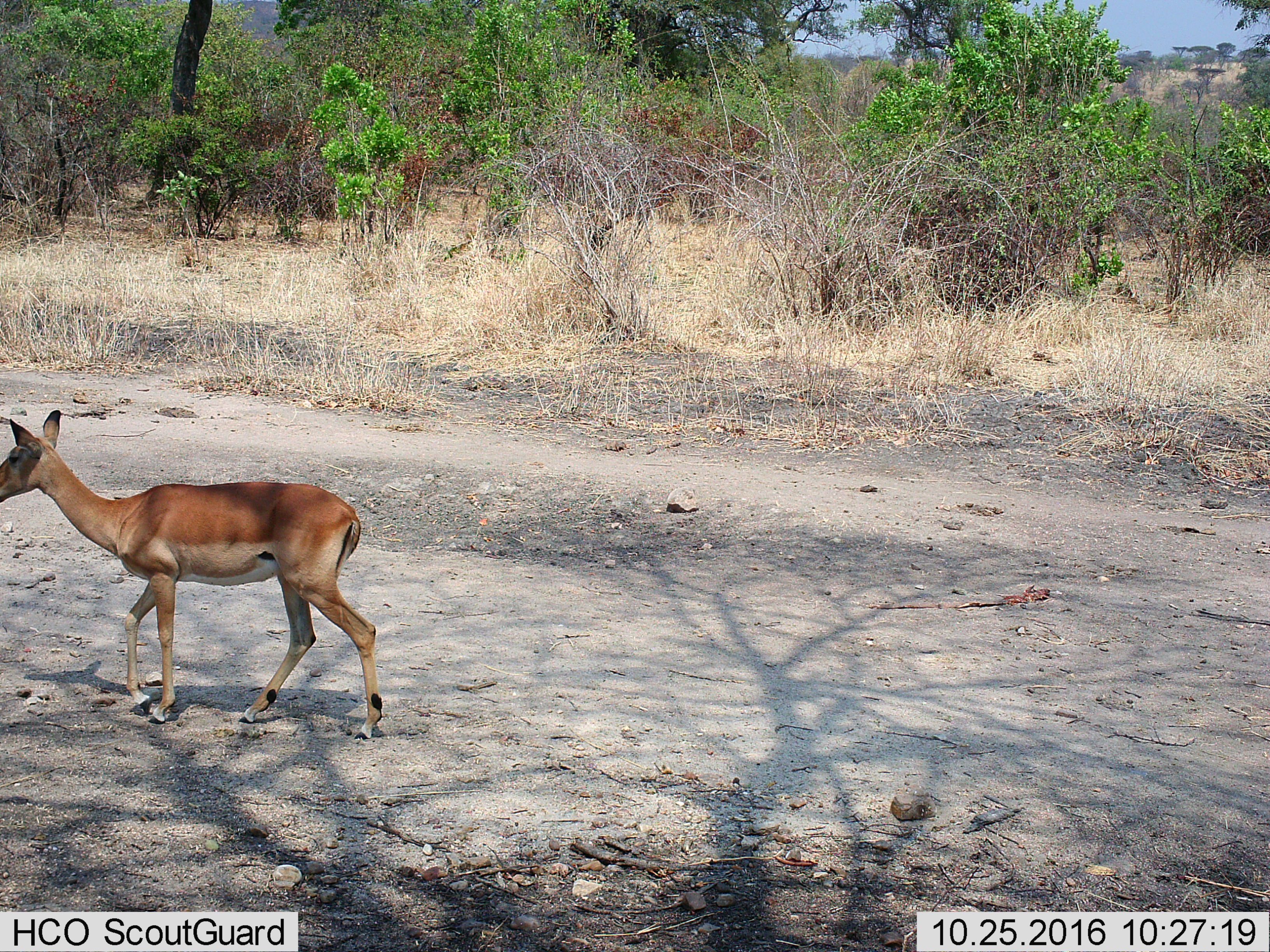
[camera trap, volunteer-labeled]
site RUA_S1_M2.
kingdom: Animalia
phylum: Chordata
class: Mammalia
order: Artiodactyla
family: Bovidae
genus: Aepyceros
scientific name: Aepyceros melampus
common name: impala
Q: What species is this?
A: Impala (Aepyceros melampus).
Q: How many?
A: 1.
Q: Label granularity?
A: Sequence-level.